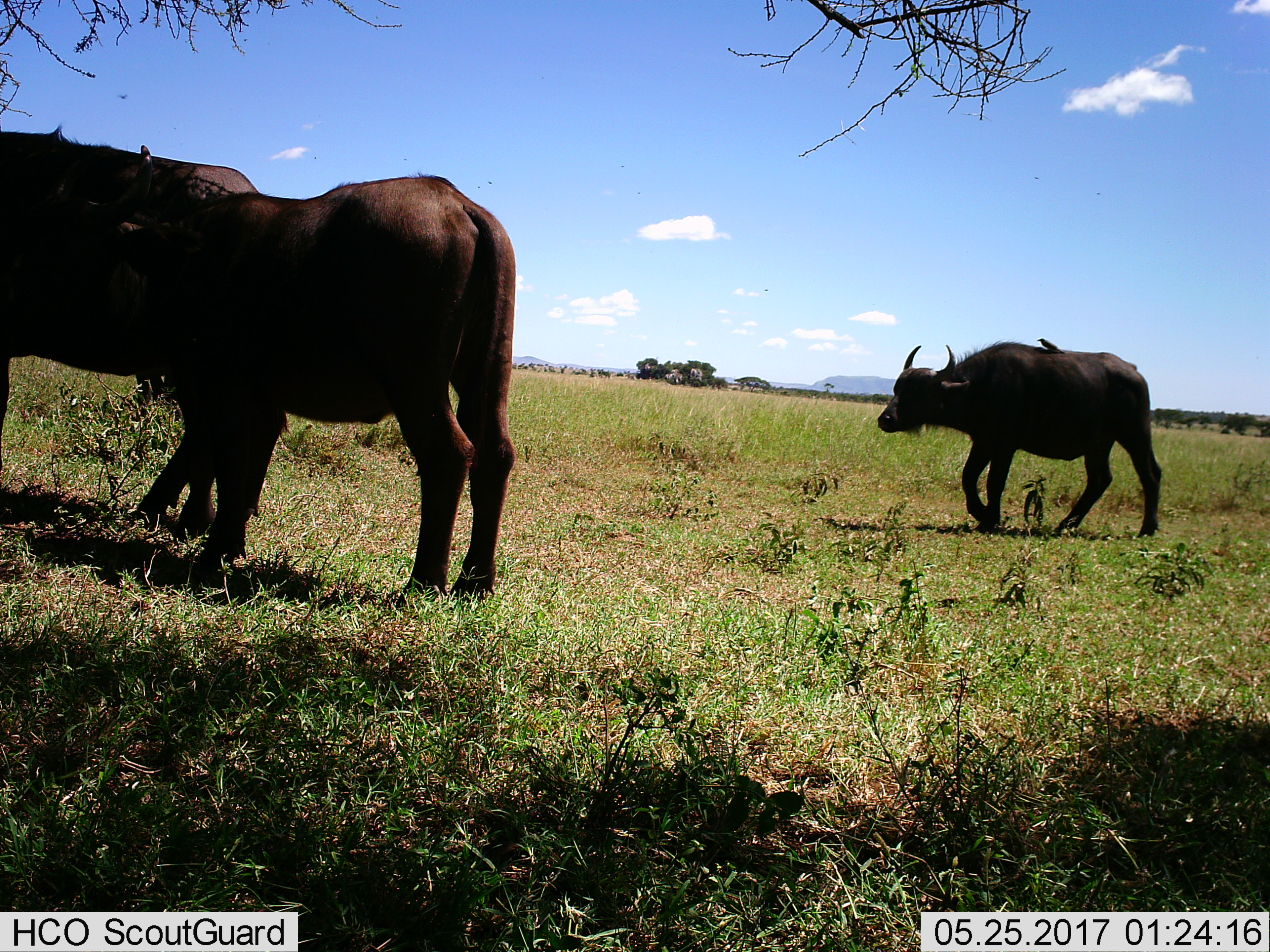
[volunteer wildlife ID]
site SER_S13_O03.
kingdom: Animalia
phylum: Chordata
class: Mammalia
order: Artiodactyla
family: Bovidae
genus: Syncerus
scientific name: Syncerus caffer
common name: african buffalo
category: buffalo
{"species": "buffalo (african buffalo) (Syncerus caffer)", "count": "3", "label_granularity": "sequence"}